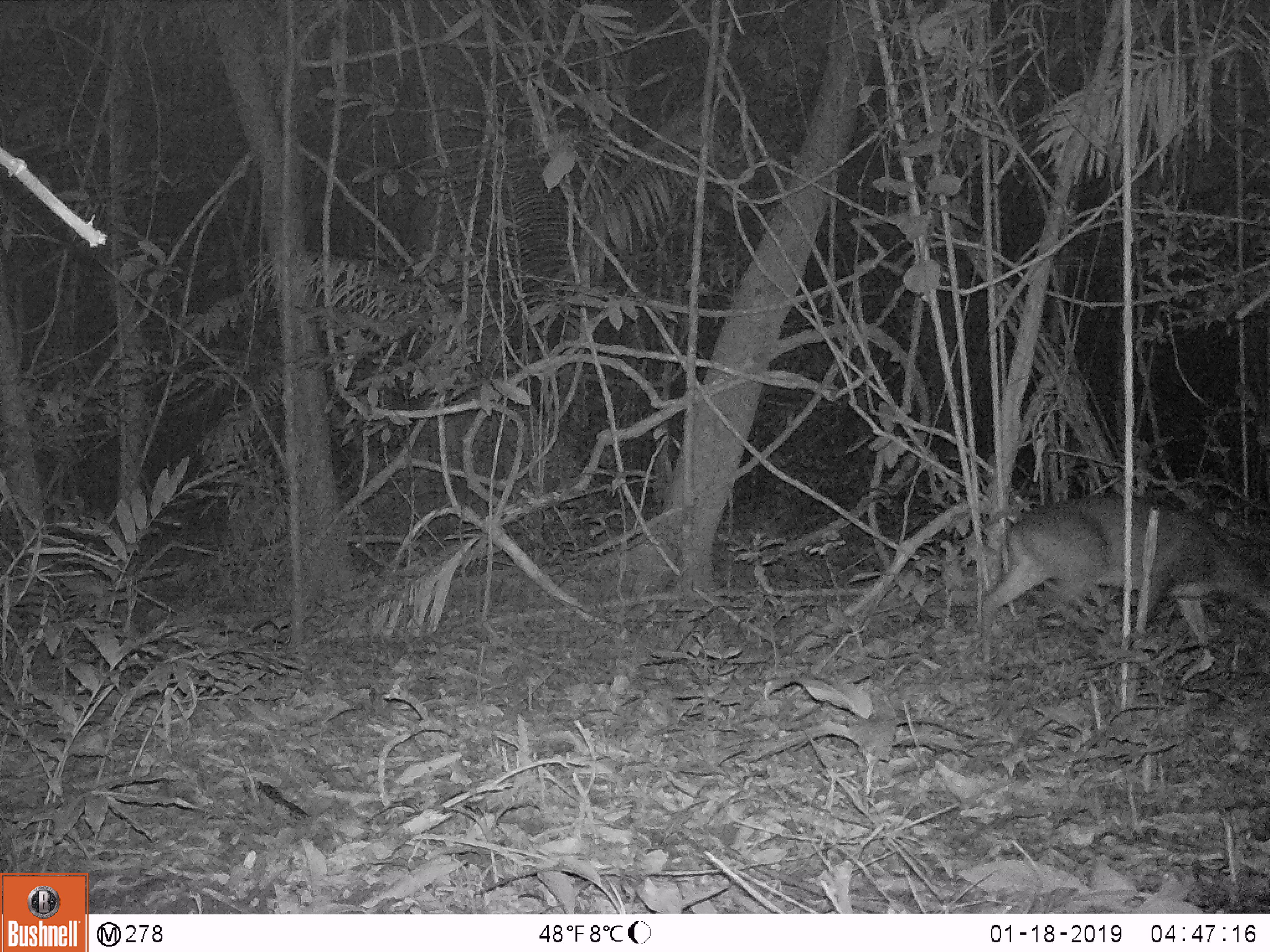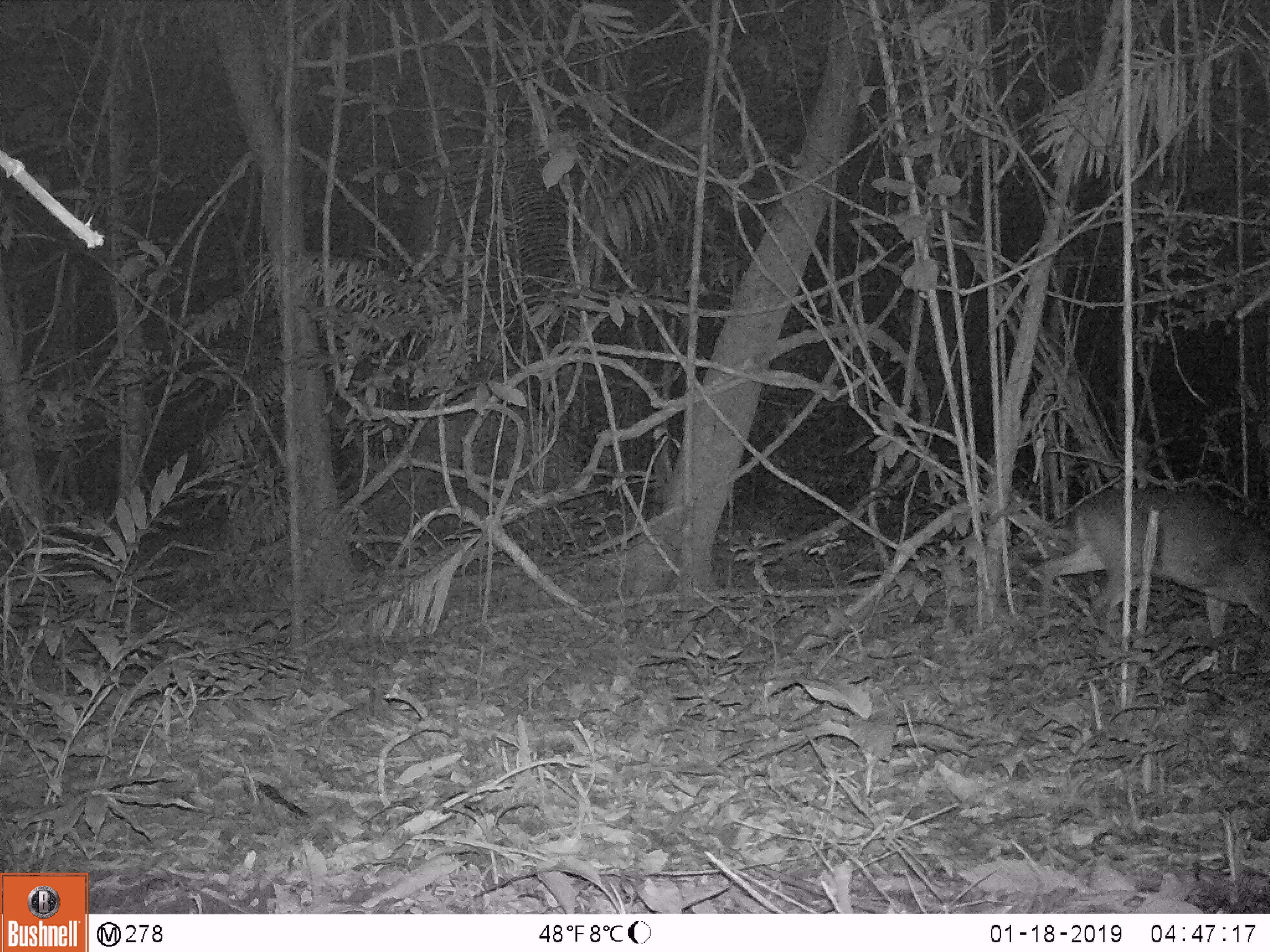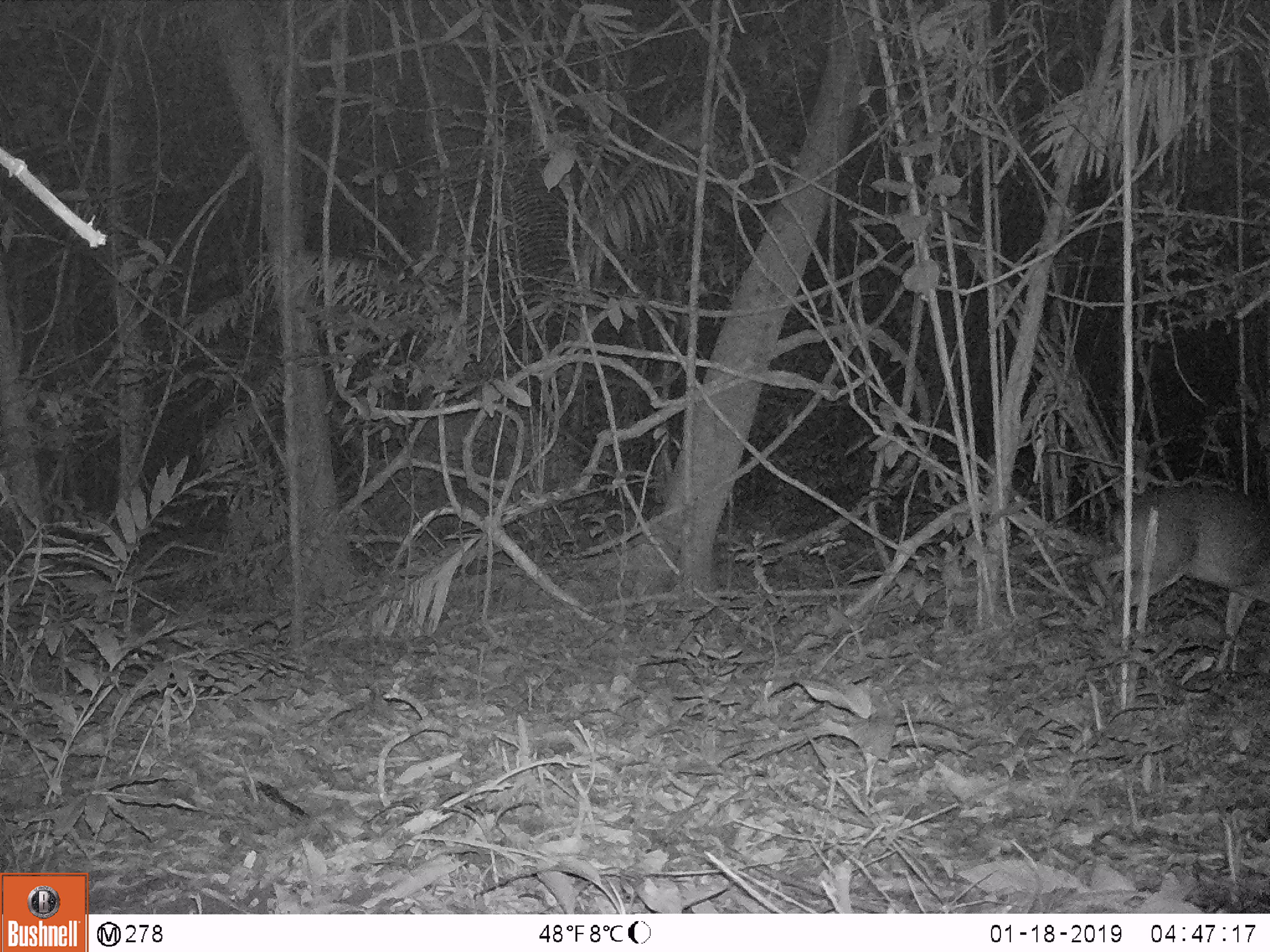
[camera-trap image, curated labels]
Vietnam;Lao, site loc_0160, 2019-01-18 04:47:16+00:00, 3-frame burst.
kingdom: Animalia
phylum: Chordata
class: Mammalia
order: Artiodactyla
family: Cervidae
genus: Muntiacus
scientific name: Muntiacus vuquangensis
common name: large-antlered muntjac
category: large antlered muntjac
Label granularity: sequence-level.